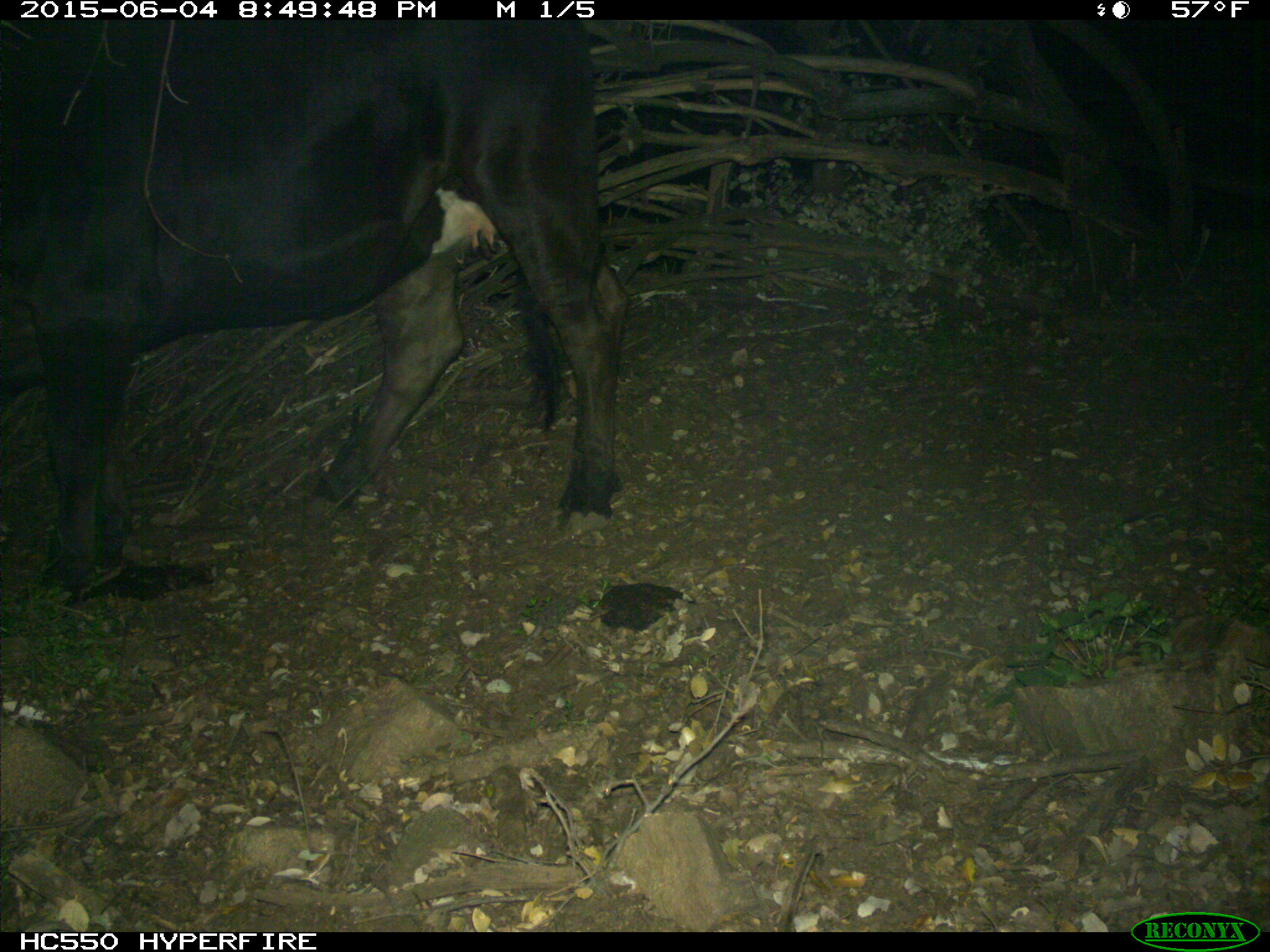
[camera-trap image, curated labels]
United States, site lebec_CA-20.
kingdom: Animalia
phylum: Chordata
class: Mammalia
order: Artiodactyla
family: Bovidae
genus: Bos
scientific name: Bos taurus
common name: domestic cow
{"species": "Bos taurus (domestic cow)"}